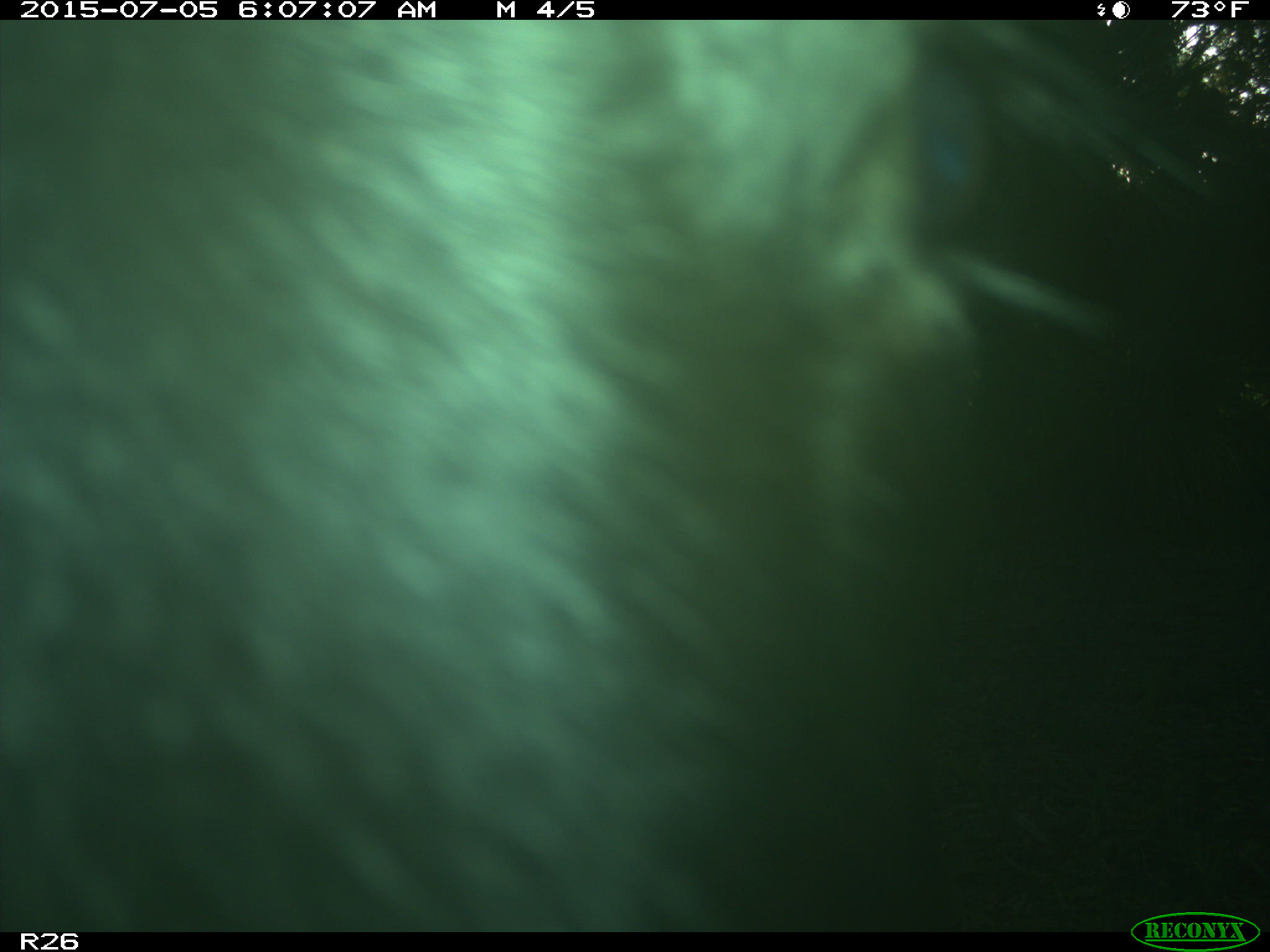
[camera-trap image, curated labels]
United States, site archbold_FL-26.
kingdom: Animalia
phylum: Chordata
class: Mammalia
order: Artiodactyla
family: Bovidae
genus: Bos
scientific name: Bos taurus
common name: domestic cow